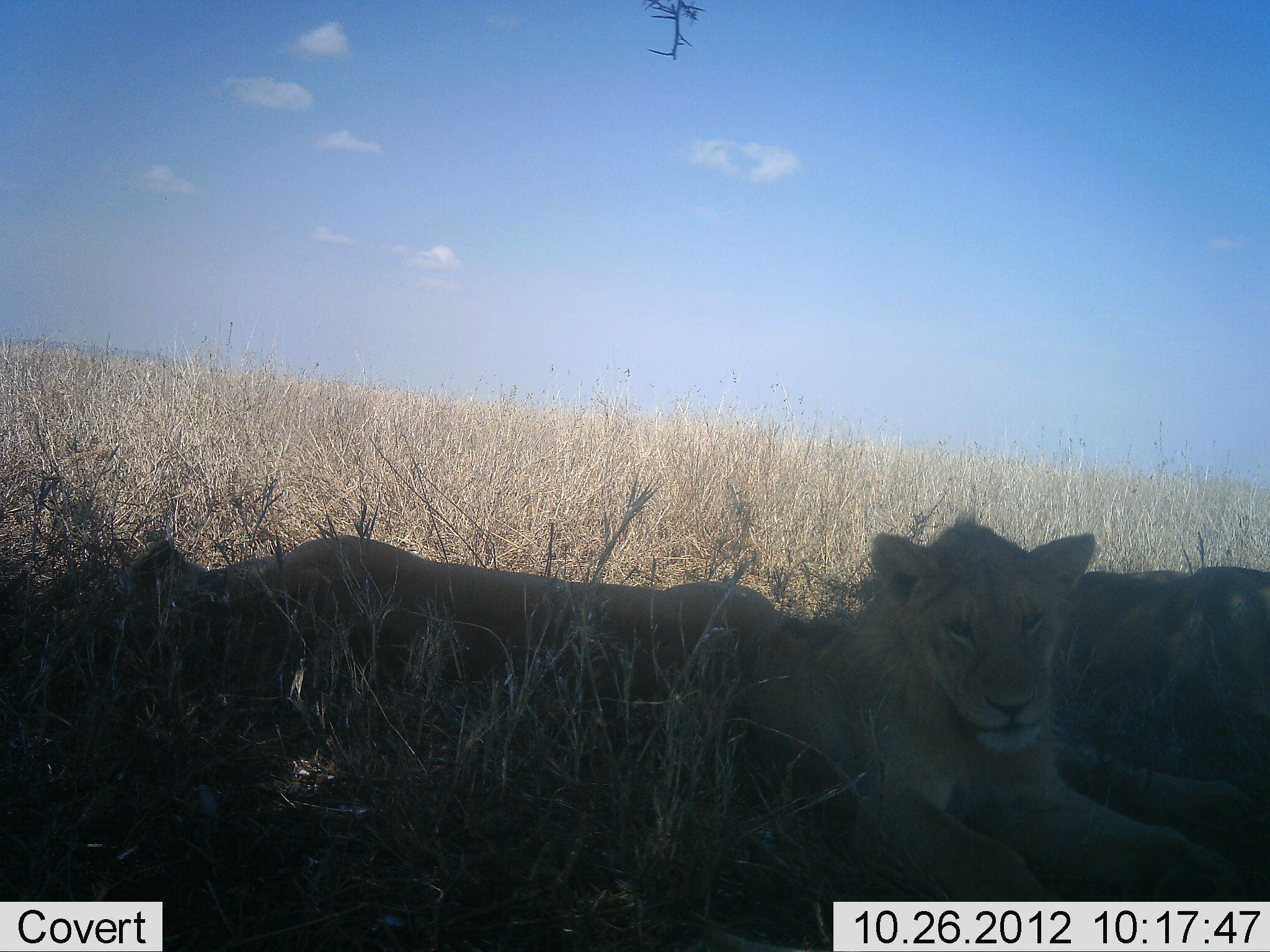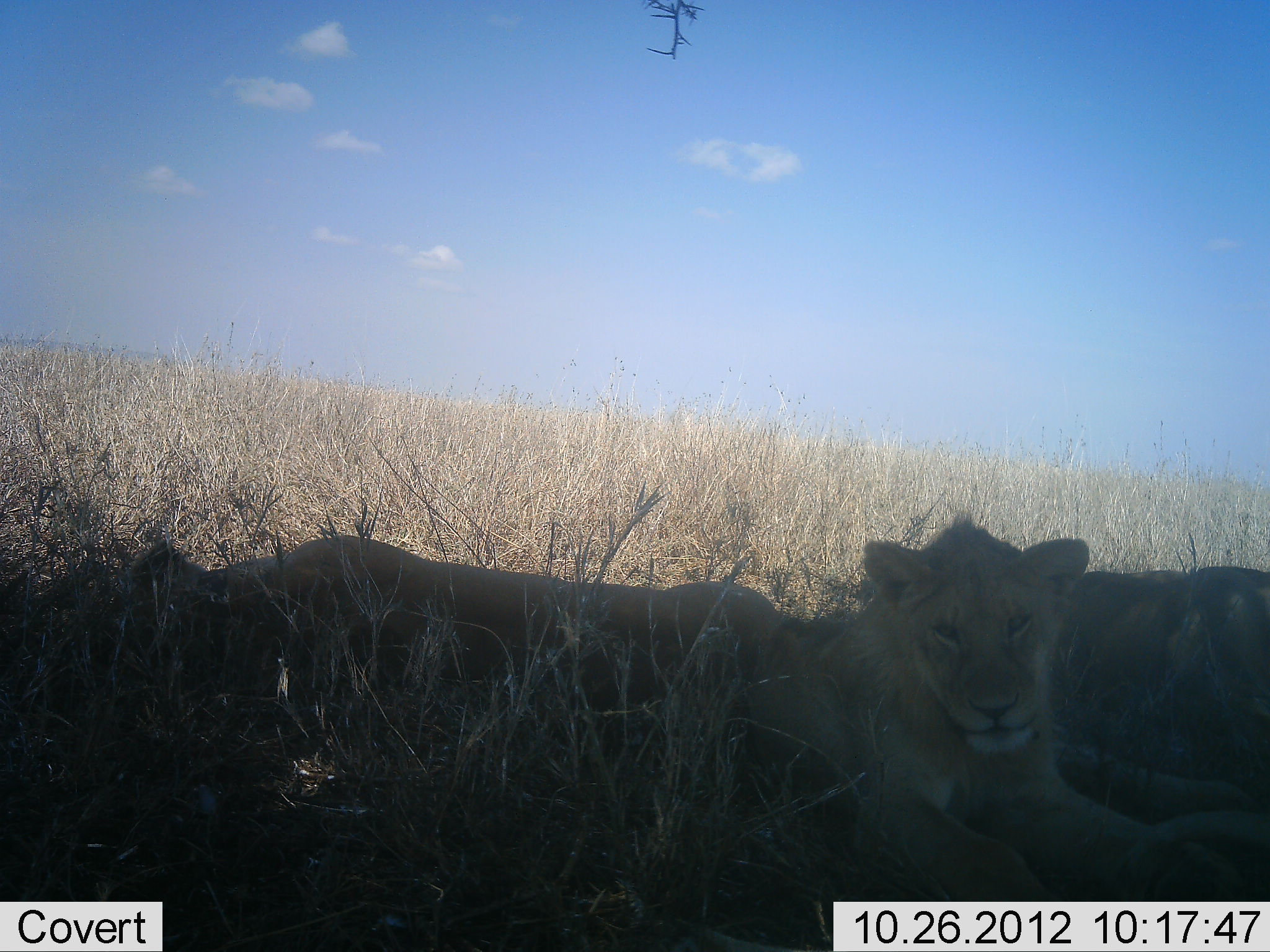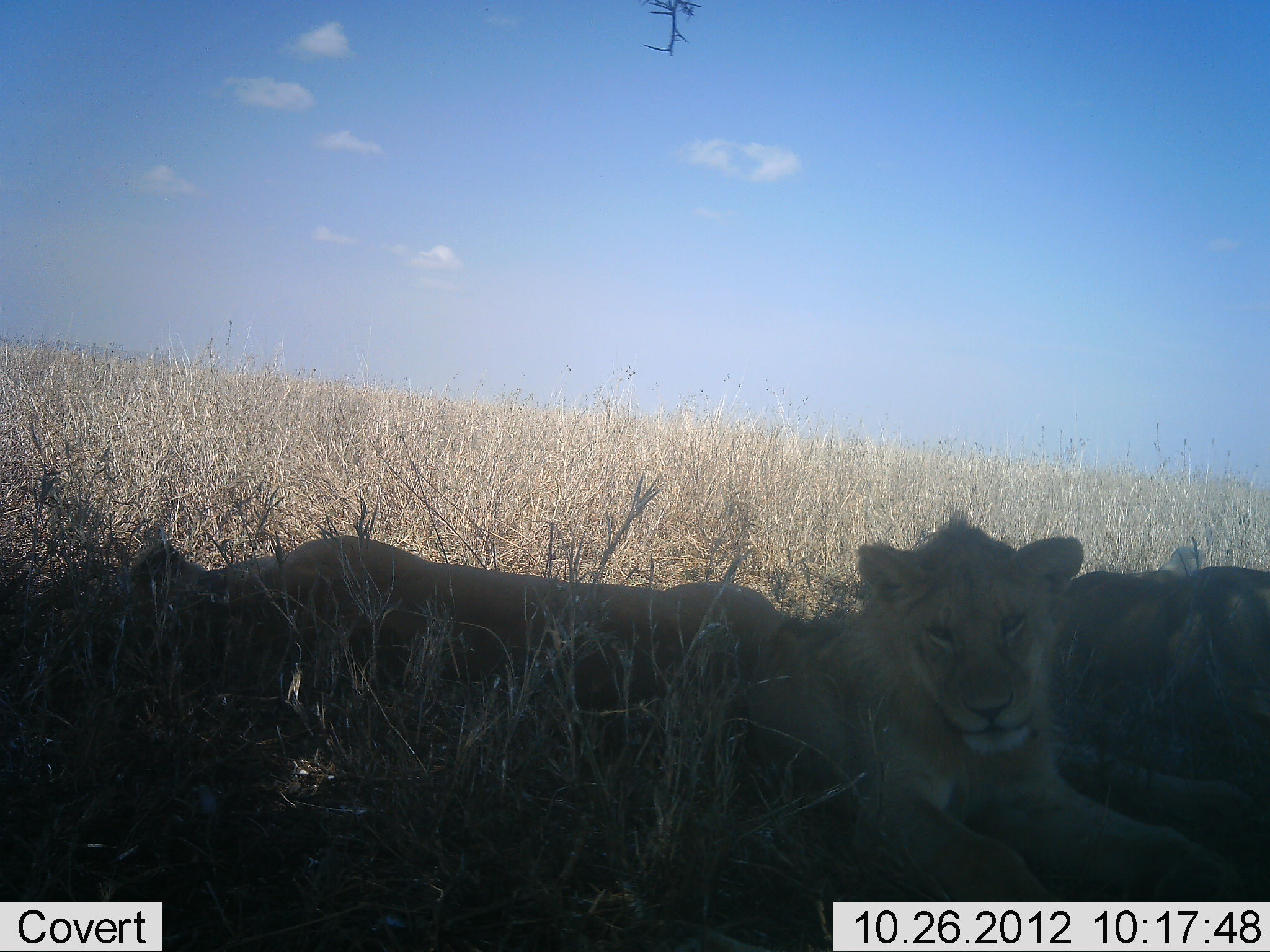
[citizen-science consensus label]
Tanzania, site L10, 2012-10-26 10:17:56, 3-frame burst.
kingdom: Animalia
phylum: Chordata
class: Mammalia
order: Carnivora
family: Felidae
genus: Panthera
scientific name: Panthera leo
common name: lion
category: lionfemale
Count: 3.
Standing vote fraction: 0%.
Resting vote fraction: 100%.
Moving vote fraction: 0%.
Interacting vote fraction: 10%.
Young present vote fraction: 10%.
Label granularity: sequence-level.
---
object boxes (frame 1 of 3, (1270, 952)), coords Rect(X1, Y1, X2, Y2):
animal: Rect(281, 520, 1256, 952); Rect(1088, 564, 1270, 715)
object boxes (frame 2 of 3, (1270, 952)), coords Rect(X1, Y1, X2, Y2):
animal: Rect(281, 520, 1256, 952); Rect(1088, 564, 1270, 715)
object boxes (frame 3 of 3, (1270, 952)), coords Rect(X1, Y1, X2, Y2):
animal: Rect(281, 520, 1256, 952); Rect(1060, 564, 1270, 716)